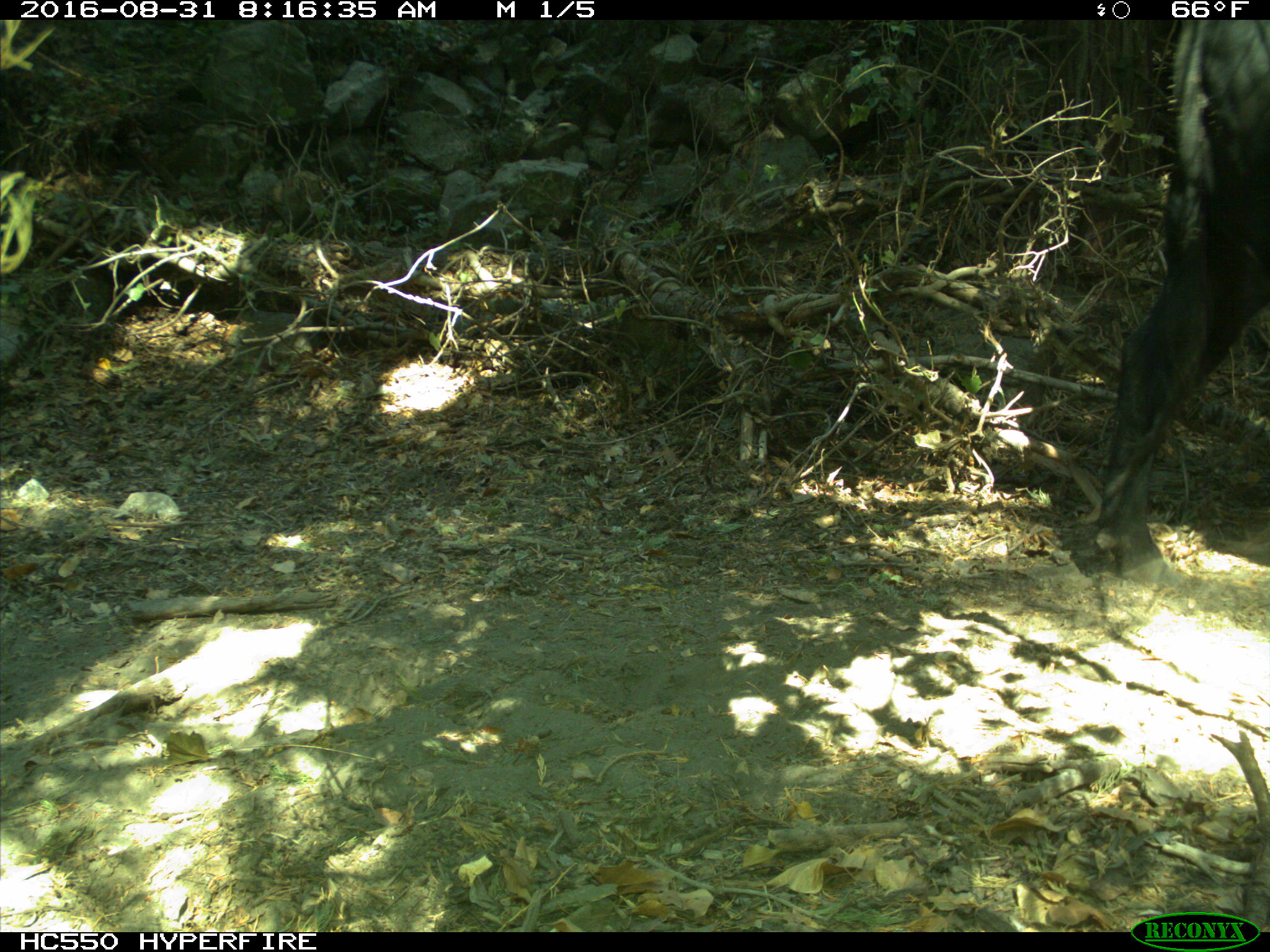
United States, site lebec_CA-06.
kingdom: Animalia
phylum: Chordata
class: Mammalia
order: Artiodactyla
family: Bovidae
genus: Bos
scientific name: Bos taurus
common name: domestic cow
Bos taurus (domestic cow).